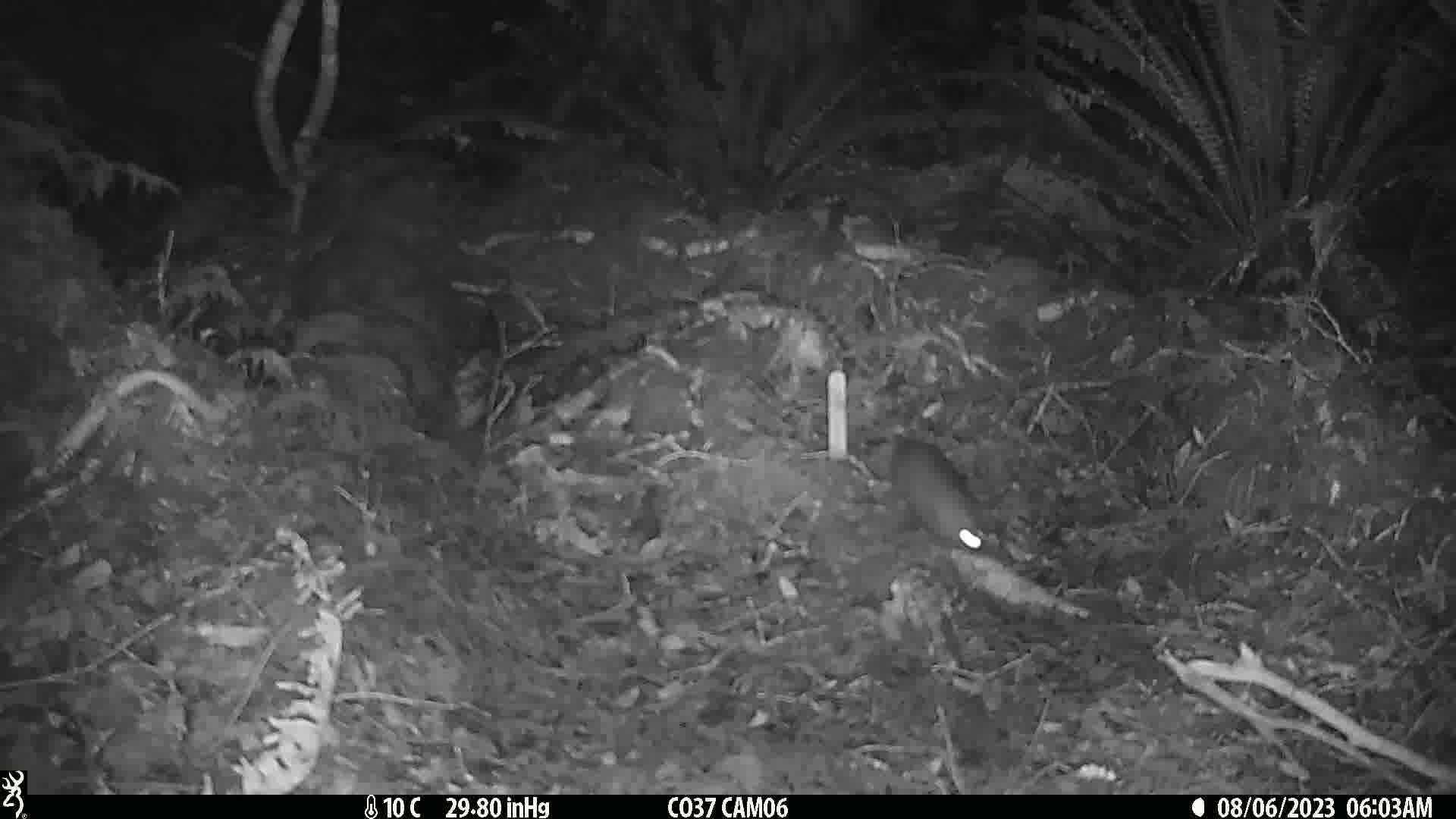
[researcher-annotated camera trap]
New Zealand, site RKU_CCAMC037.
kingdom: Animalia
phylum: Chordata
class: Mammalia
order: Rodentia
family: Muridae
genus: Rattus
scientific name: Rattus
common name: rat